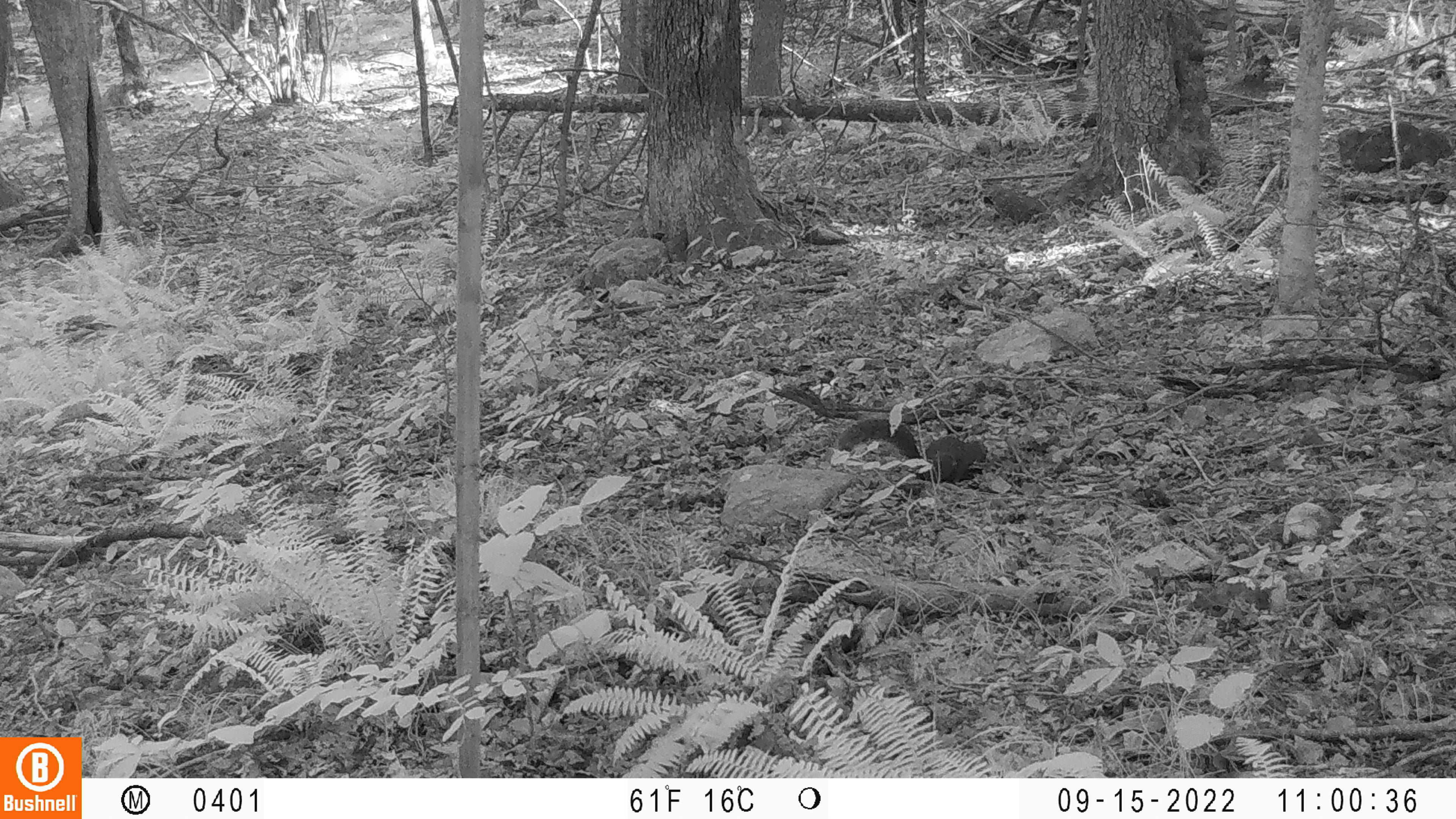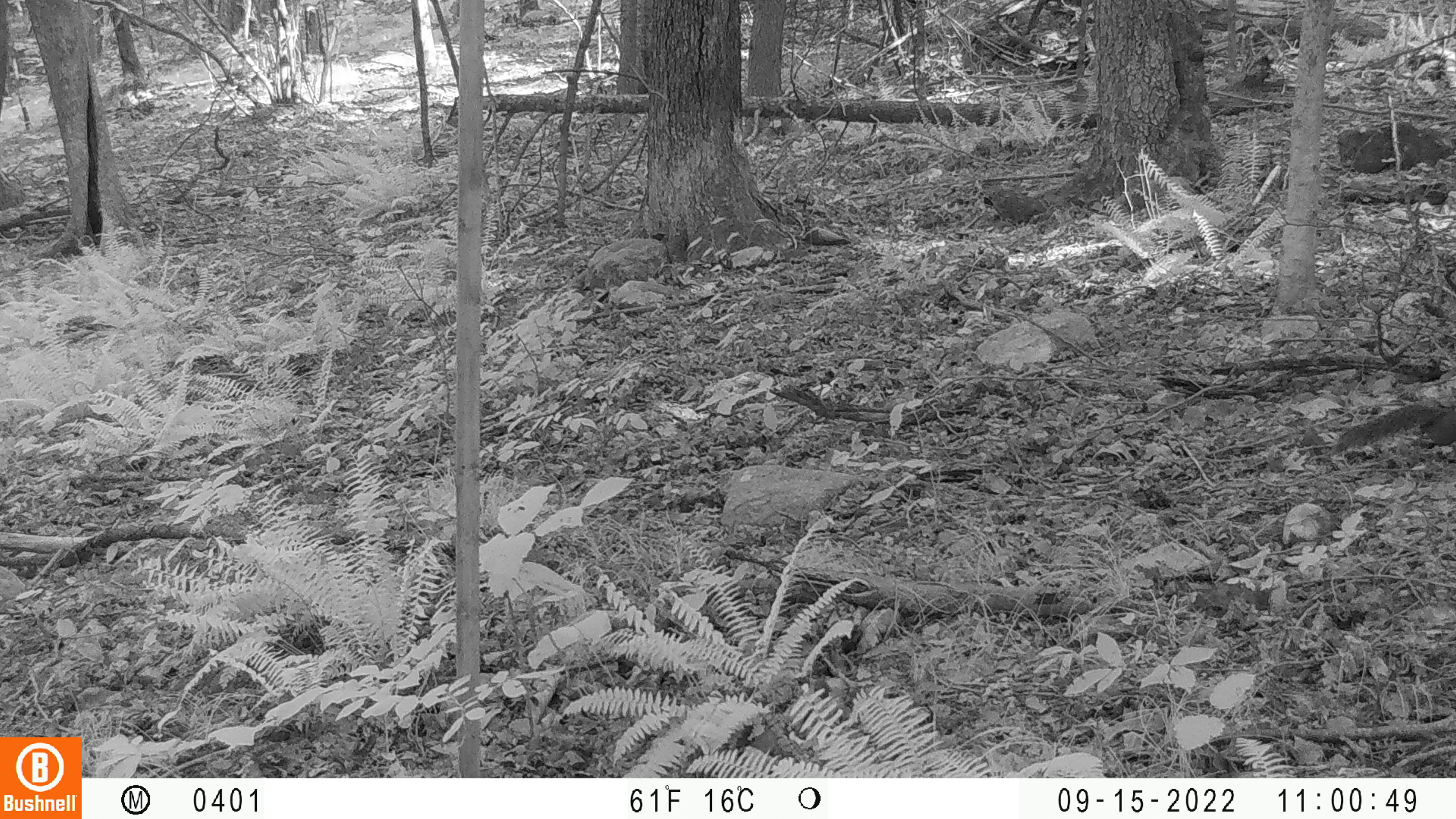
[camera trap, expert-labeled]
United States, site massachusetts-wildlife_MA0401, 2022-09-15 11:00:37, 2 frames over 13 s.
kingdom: Animalia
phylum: Chordata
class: Mammalia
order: Rodentia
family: Sciuridae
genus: Sciurus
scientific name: Sciurus carolinensis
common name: gray squirrel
Gray squirrel (Sciurus carolinensis).